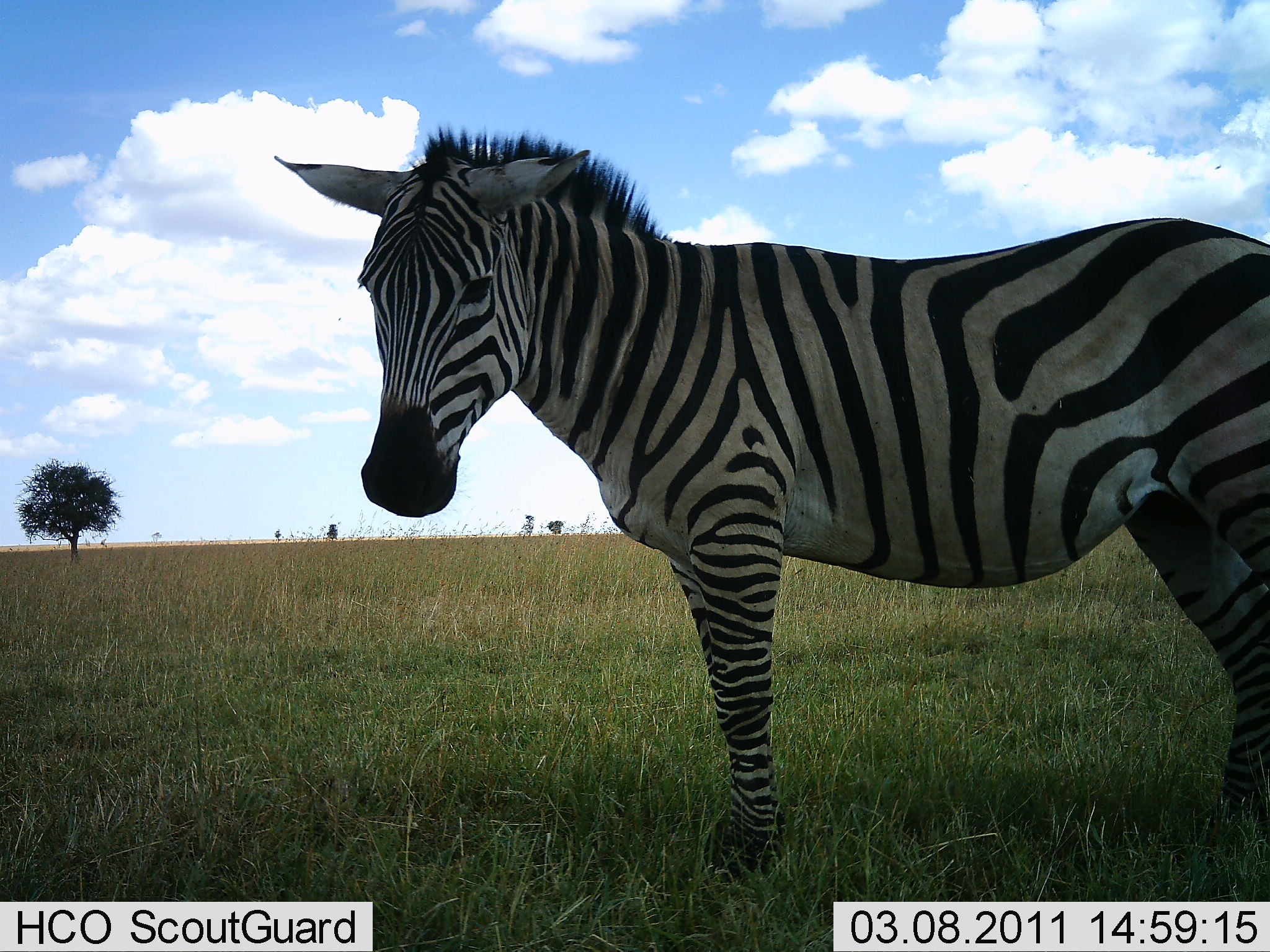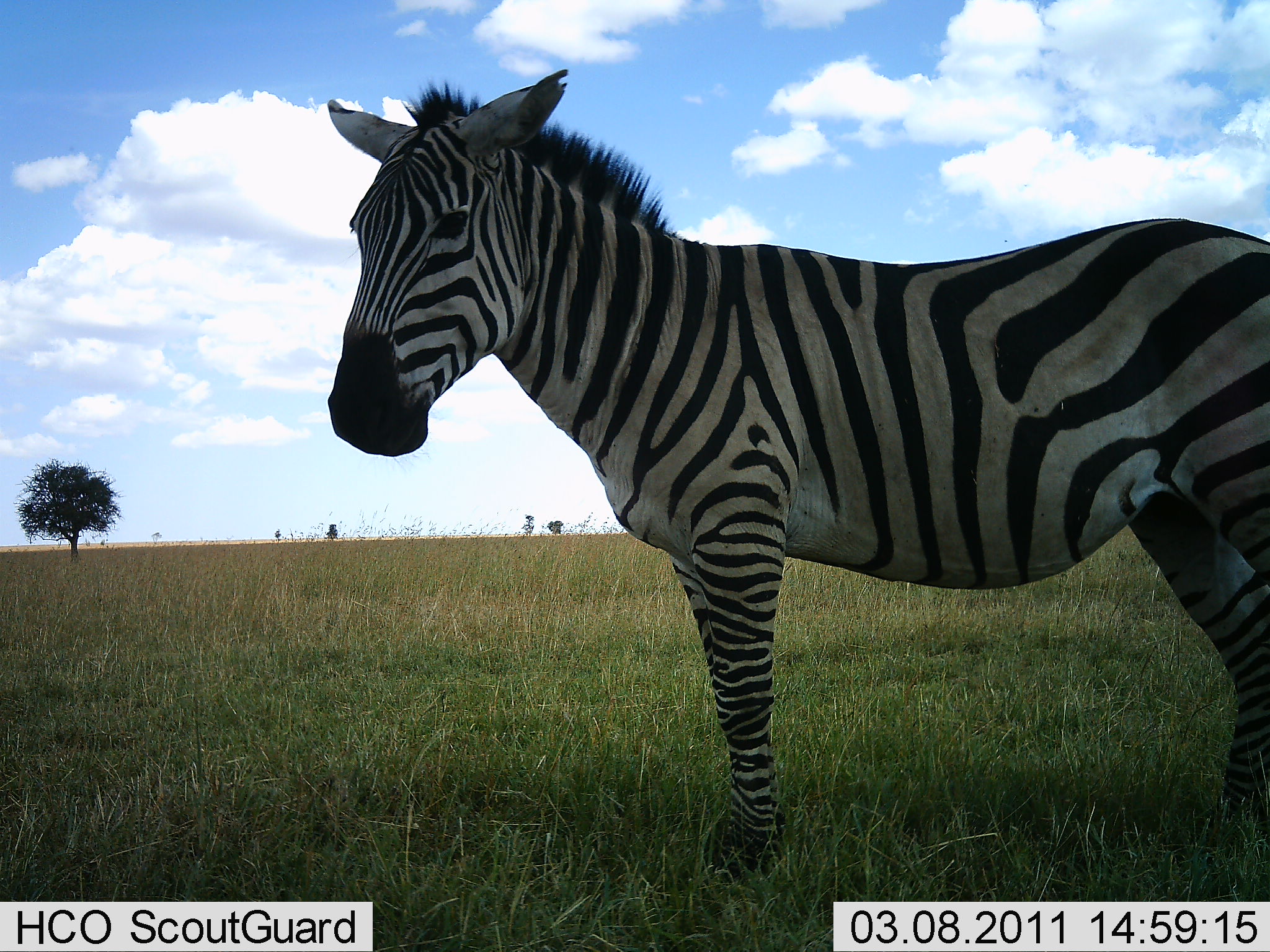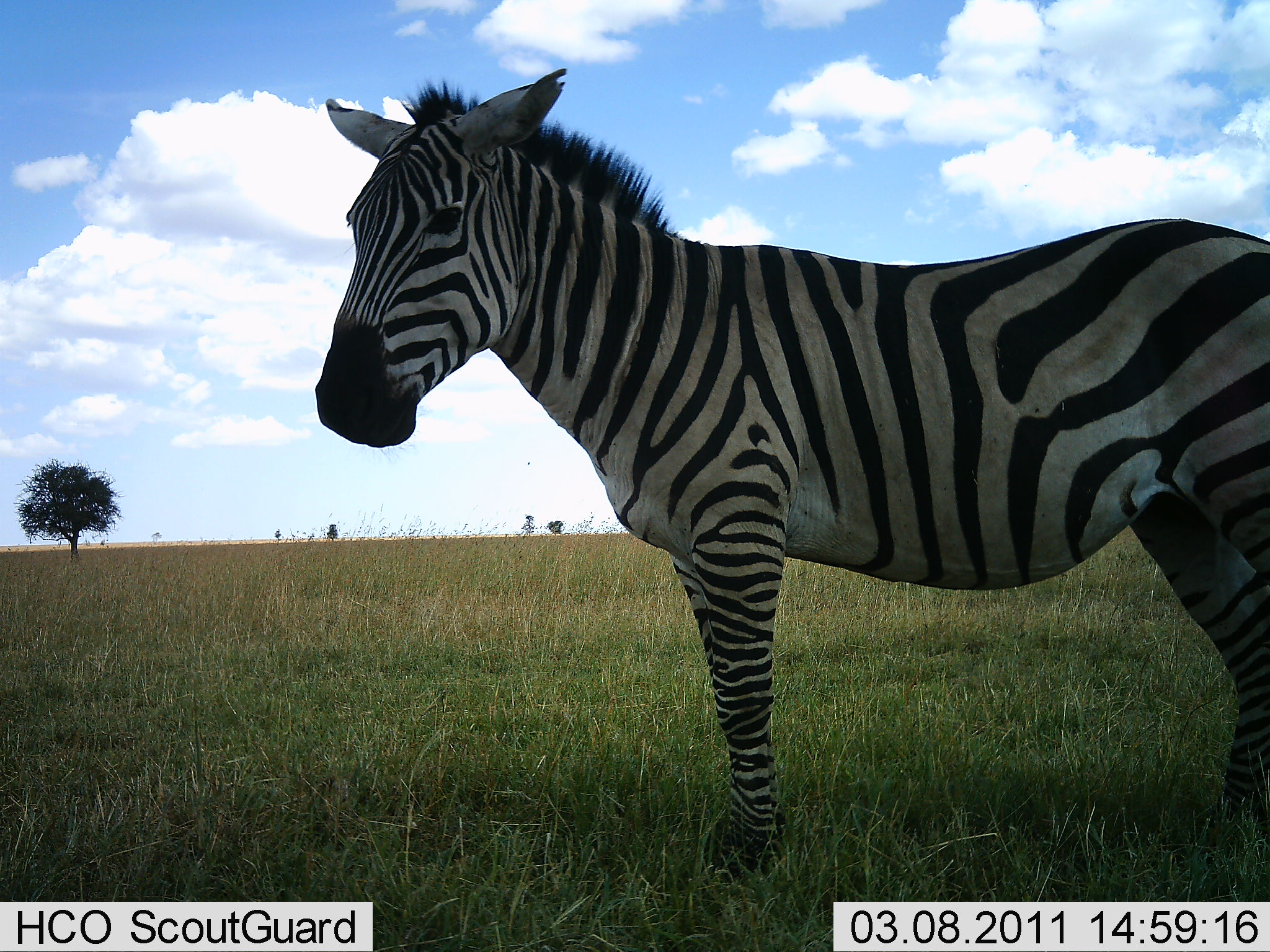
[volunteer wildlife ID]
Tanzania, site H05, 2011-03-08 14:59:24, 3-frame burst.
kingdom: Animalia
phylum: Chordata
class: Mammalia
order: Perissodactyla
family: Equidae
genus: Equus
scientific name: Equus quagga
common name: plains zebra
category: zebra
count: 1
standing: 100%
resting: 0%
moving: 0%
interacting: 10%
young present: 0%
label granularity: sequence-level